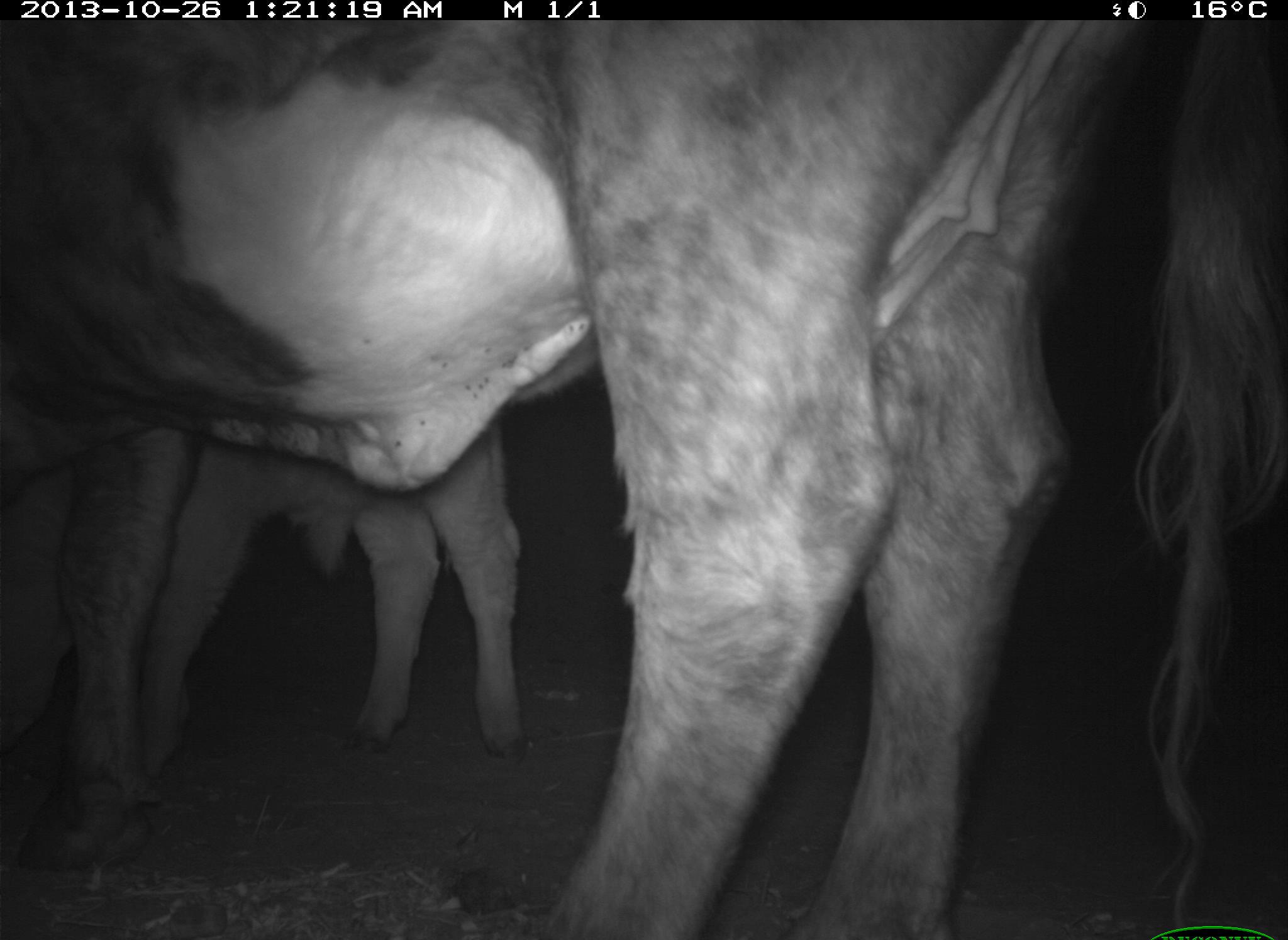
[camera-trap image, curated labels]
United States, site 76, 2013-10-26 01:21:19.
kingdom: Animalia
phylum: Chordata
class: Mammalia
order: Artiodactyla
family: Bovidae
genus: Bos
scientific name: Bos taurus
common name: cow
Cow (Bos taurus).